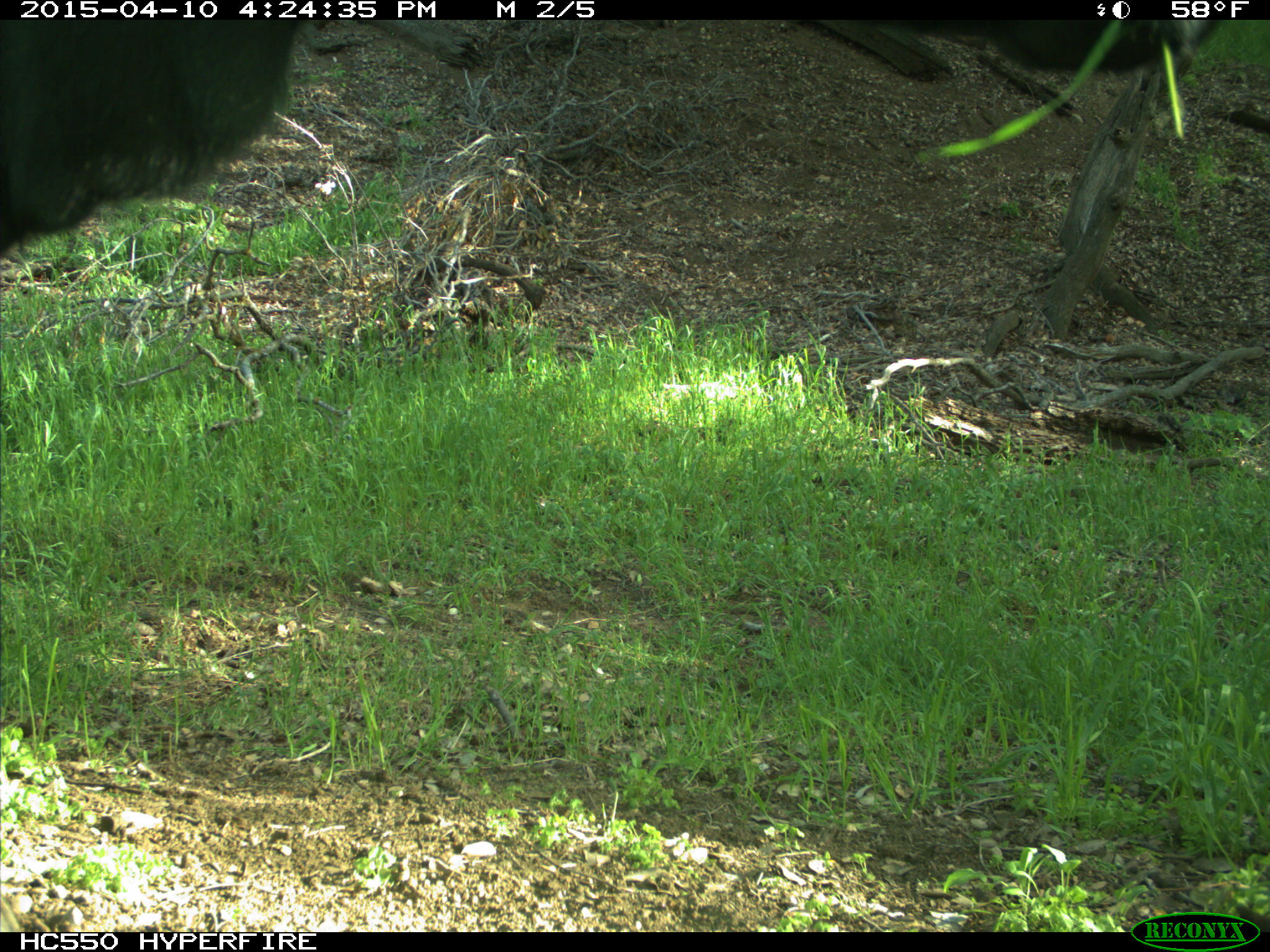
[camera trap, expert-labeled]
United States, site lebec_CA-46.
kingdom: Animalia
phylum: Chordata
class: Mammalia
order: Artiodactyla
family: Bovidae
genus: Bos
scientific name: Bos taurus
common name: domestic cow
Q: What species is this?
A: Bos taurus (domestic cow).